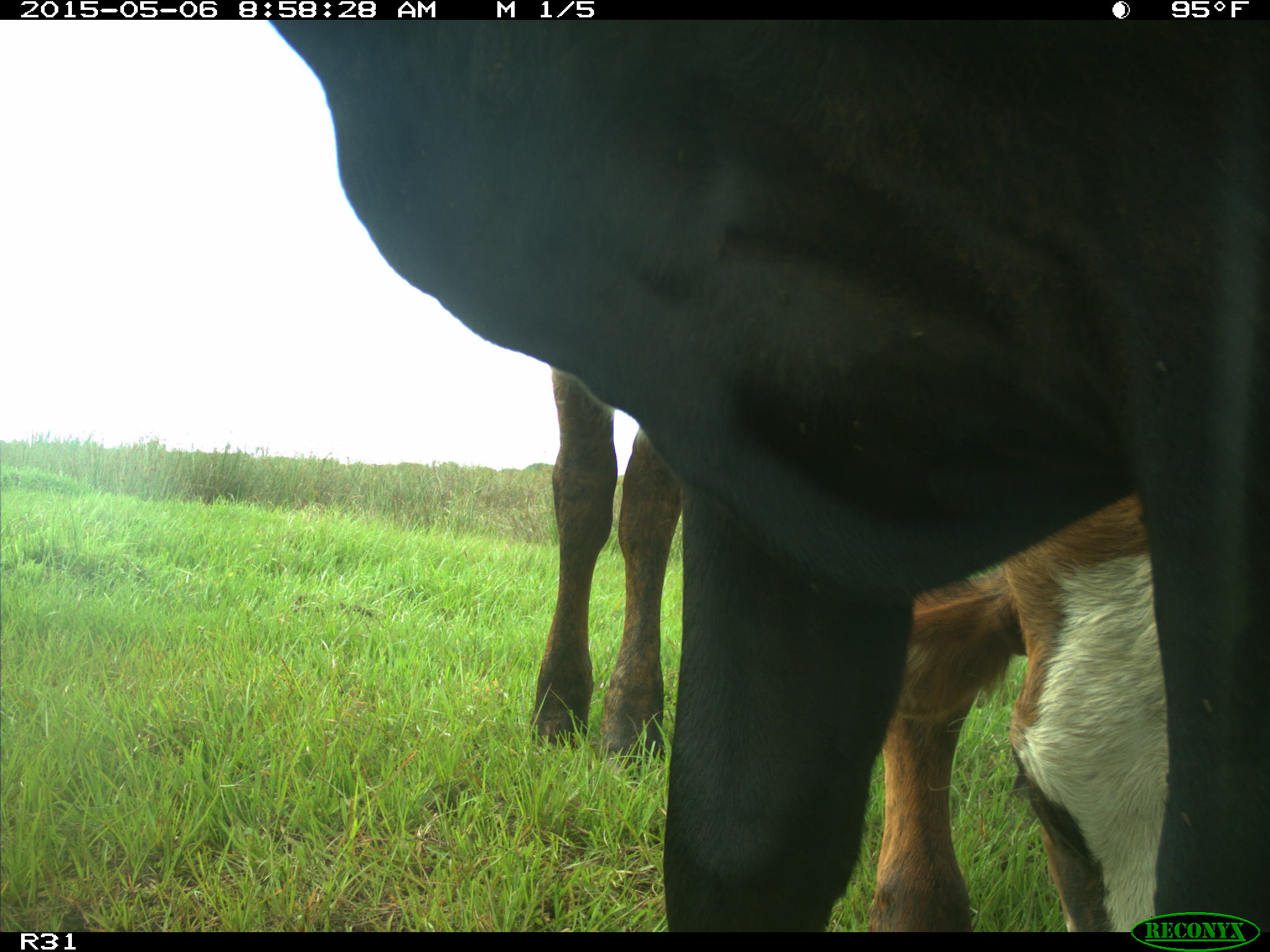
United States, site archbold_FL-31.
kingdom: Animalia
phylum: Chordata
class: Mammalia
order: Artiodactyla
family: Bovidae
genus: Bos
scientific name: Bos taurus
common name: domestic cow